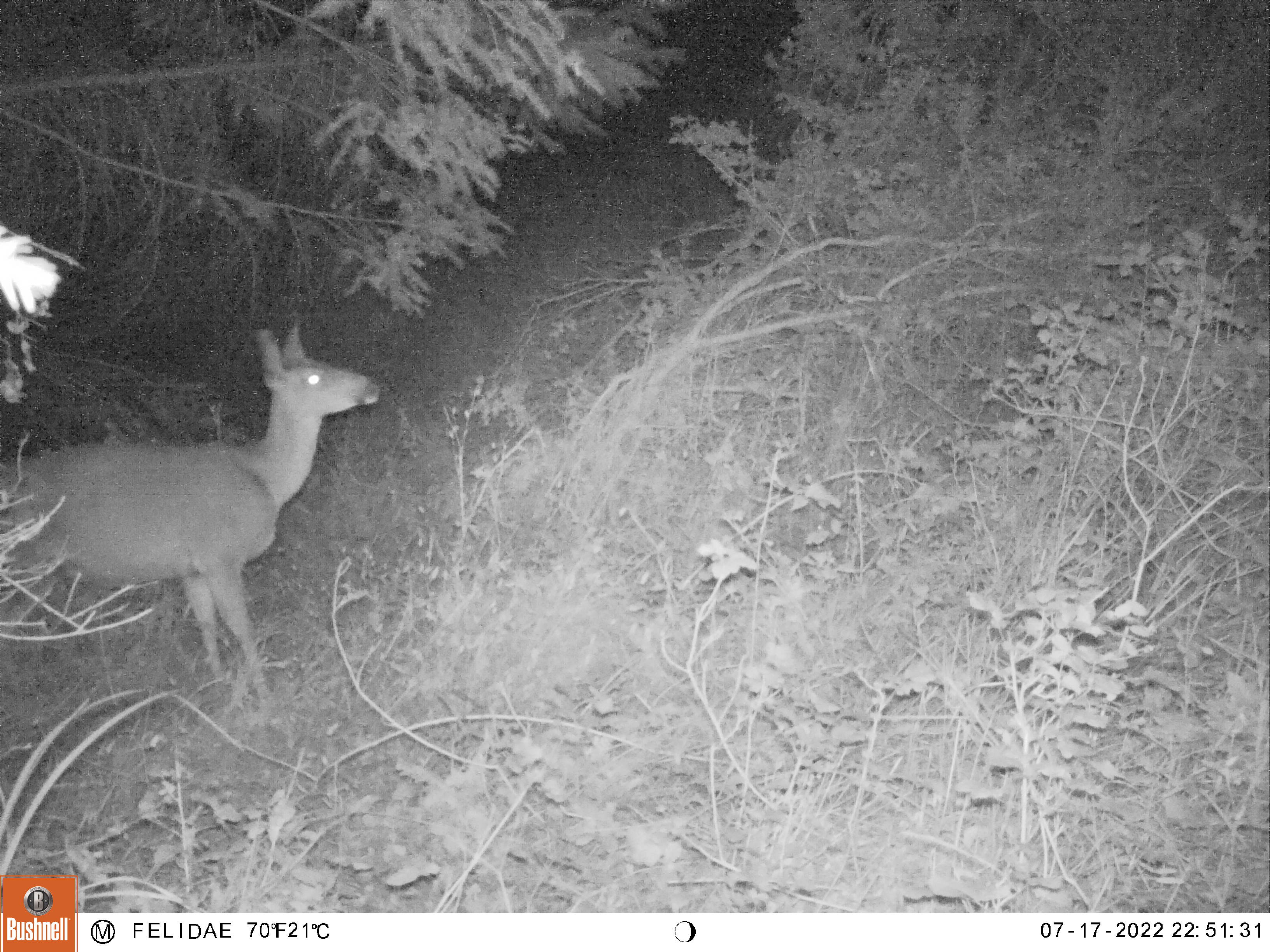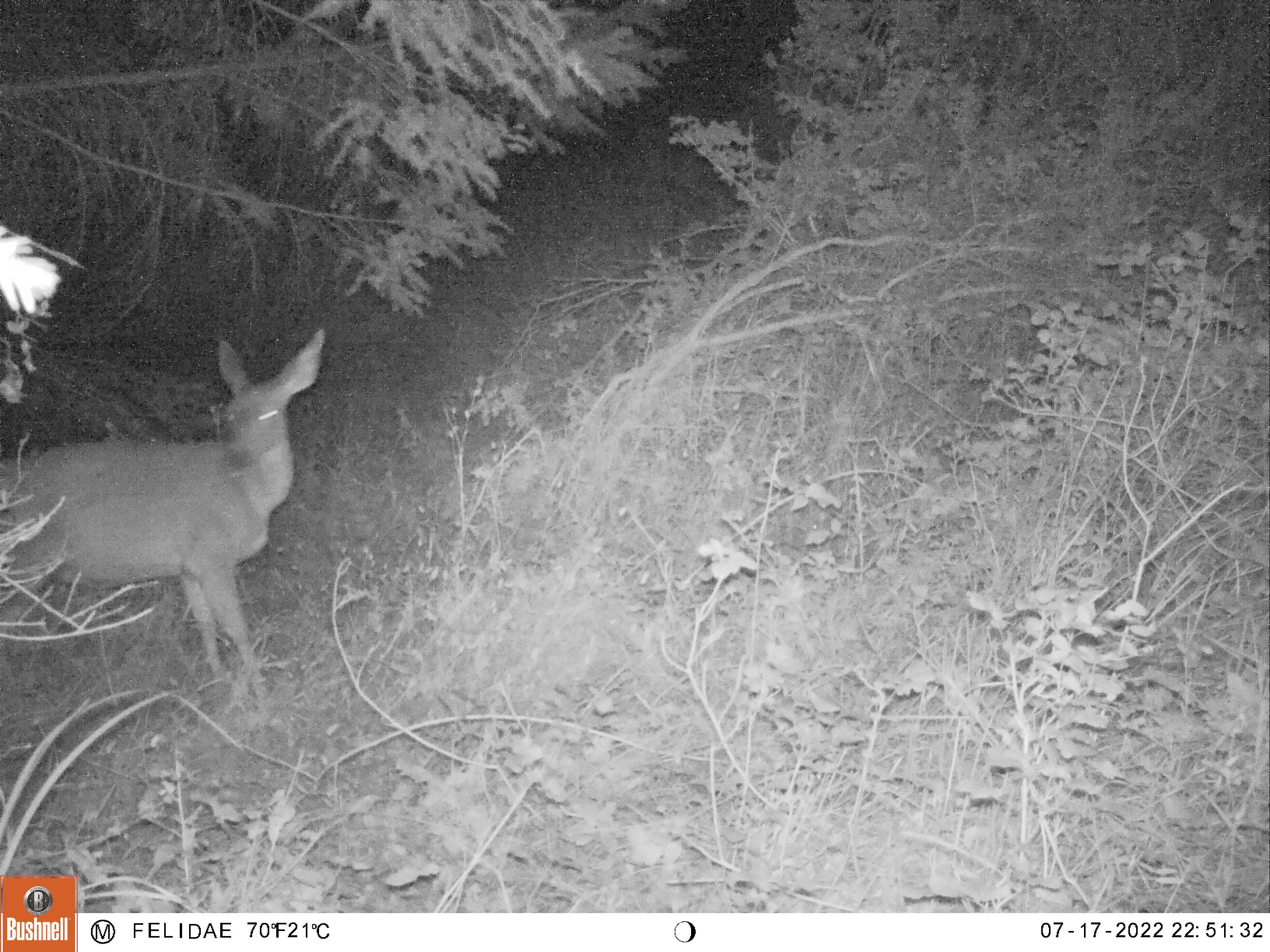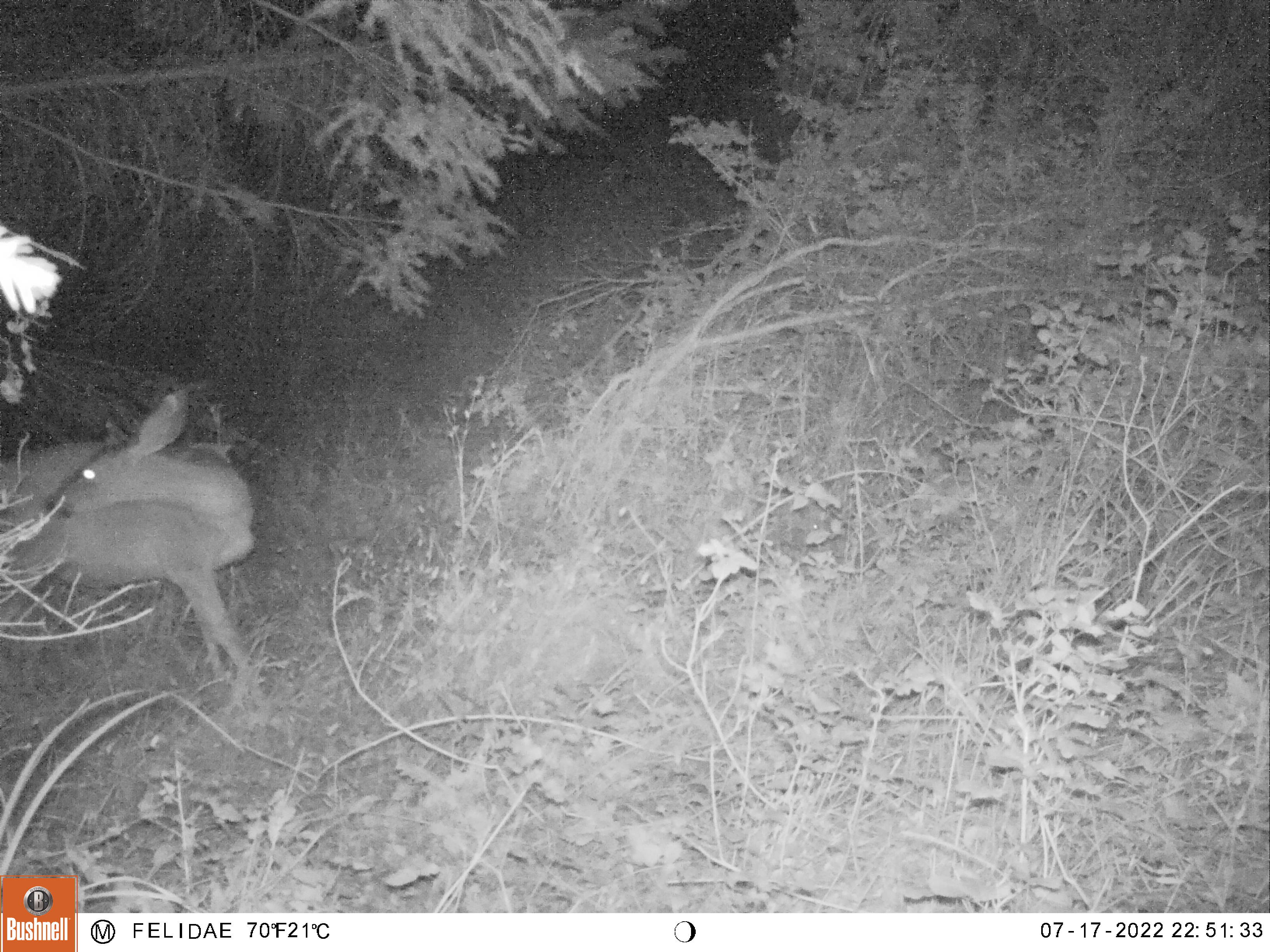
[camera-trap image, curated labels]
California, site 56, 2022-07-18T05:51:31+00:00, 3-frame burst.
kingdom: Animalia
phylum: Chordata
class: Mammalia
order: Artiodactyla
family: Cervidae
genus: Odocoileus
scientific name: Odocoileus hemionus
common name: mule deer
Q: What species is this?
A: Mule deer (Odocoileus hemionus).